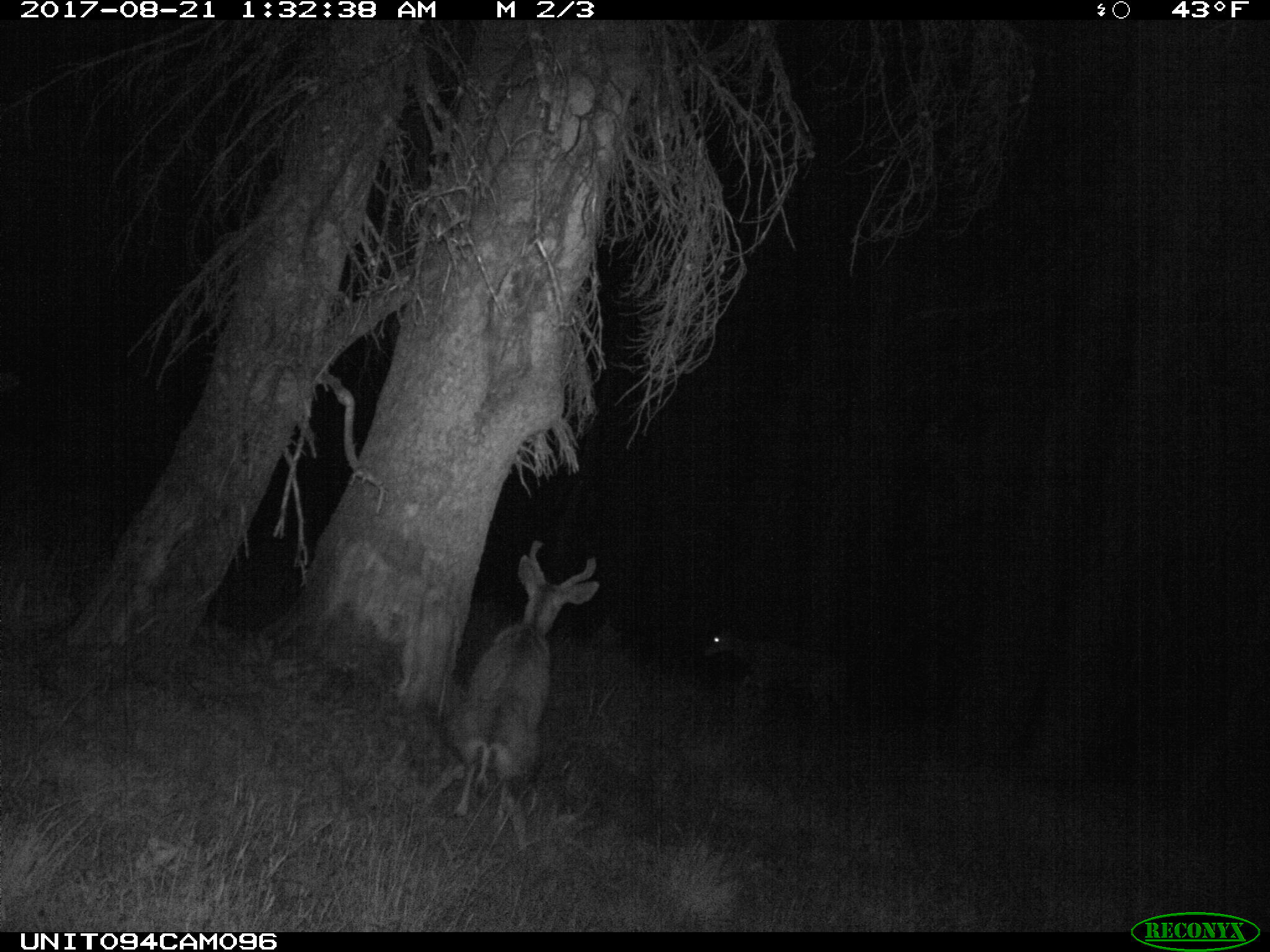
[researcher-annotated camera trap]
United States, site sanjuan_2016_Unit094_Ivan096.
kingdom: Animalia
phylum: Chordata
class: Mammalia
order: Artiodactyla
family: Cervidae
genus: Odocoileus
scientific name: Odocoileus hemionus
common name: mule deer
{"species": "Odocoileus hemionus (mule deer)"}